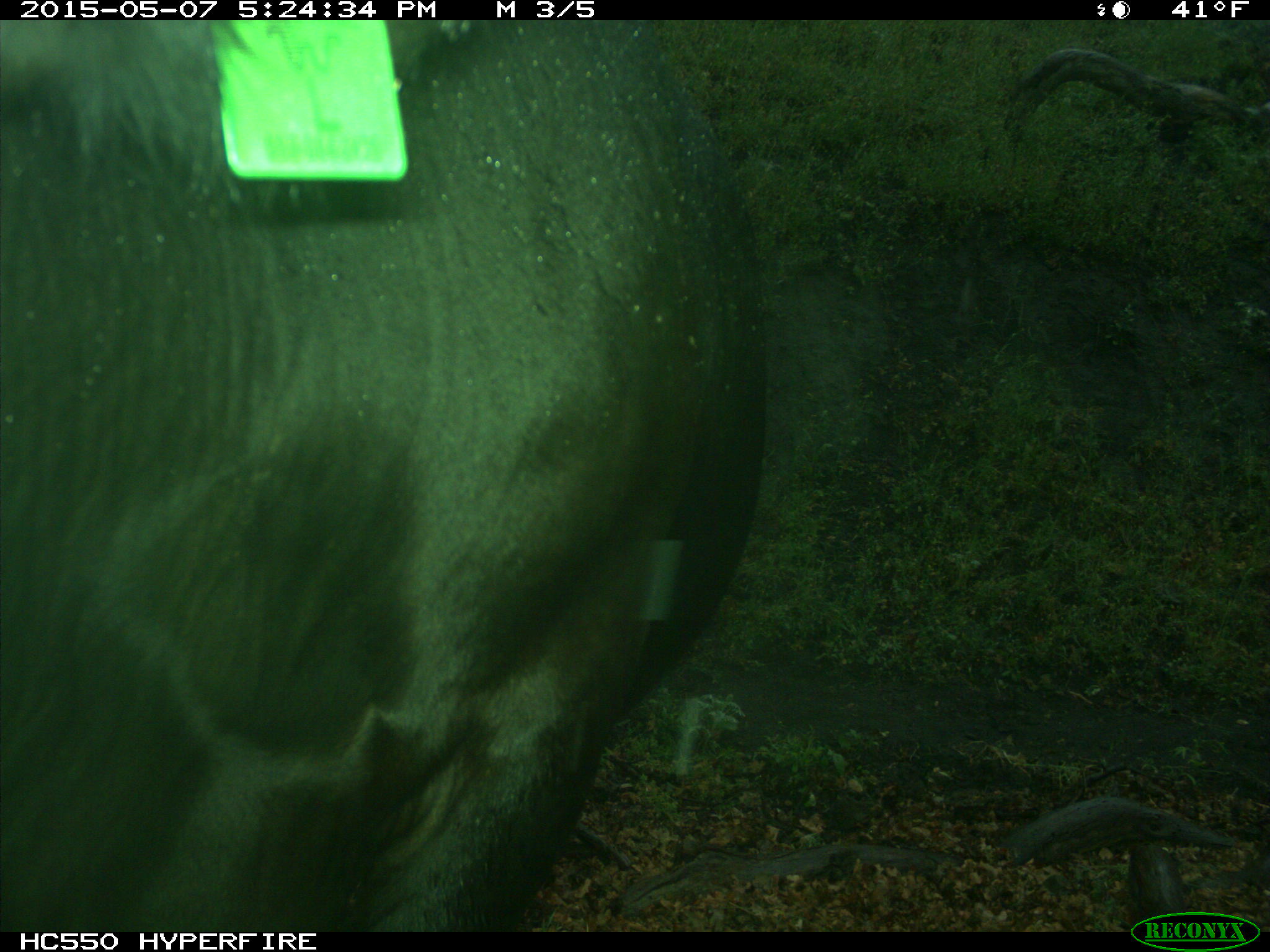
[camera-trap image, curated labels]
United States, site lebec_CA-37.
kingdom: Animalia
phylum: Chordata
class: Mammalia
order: Artiodactyla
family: Bovidae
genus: Bos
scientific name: Bos taurus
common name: domestic cow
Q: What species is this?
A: Bos taurus (domestic cow).